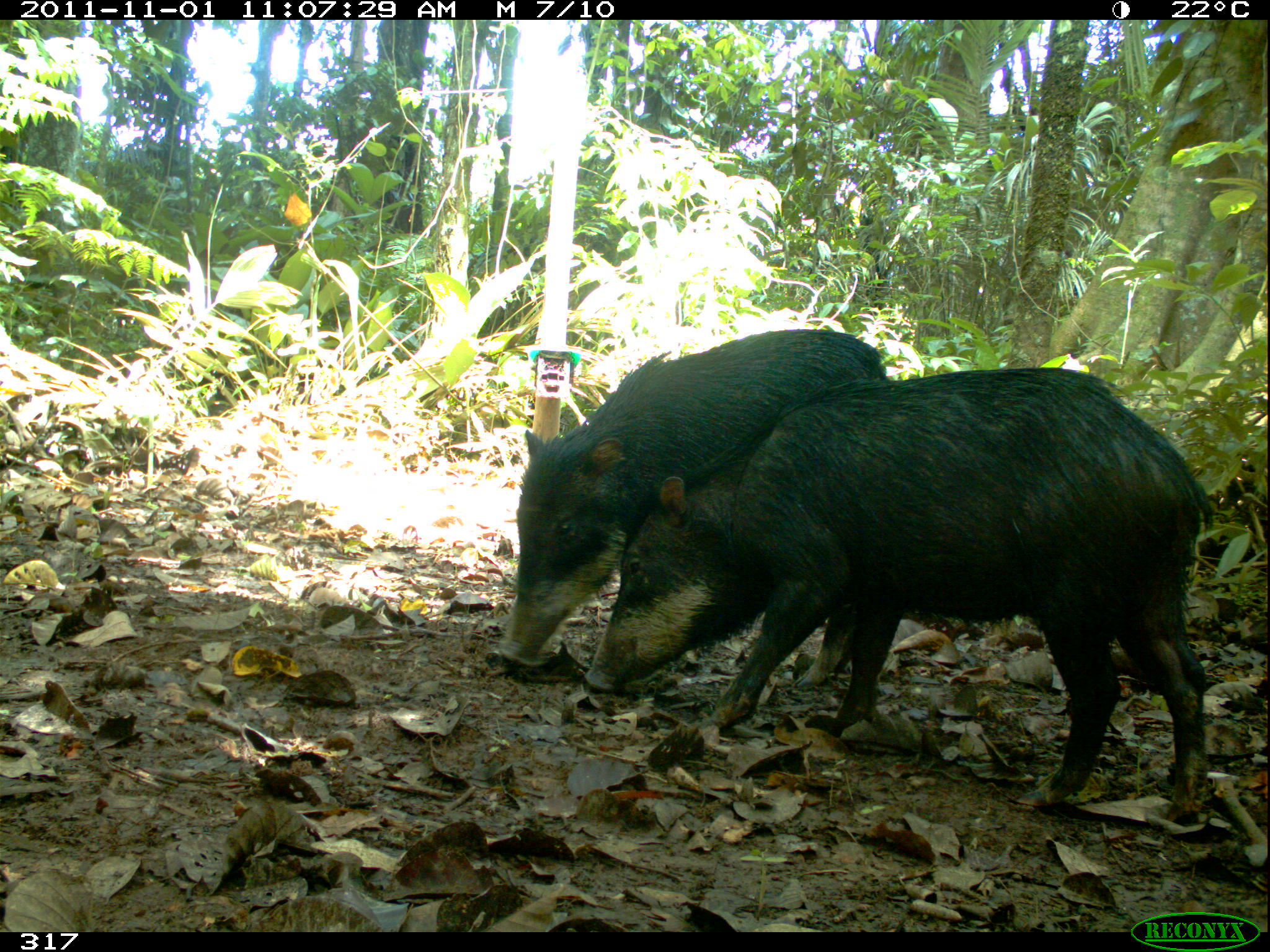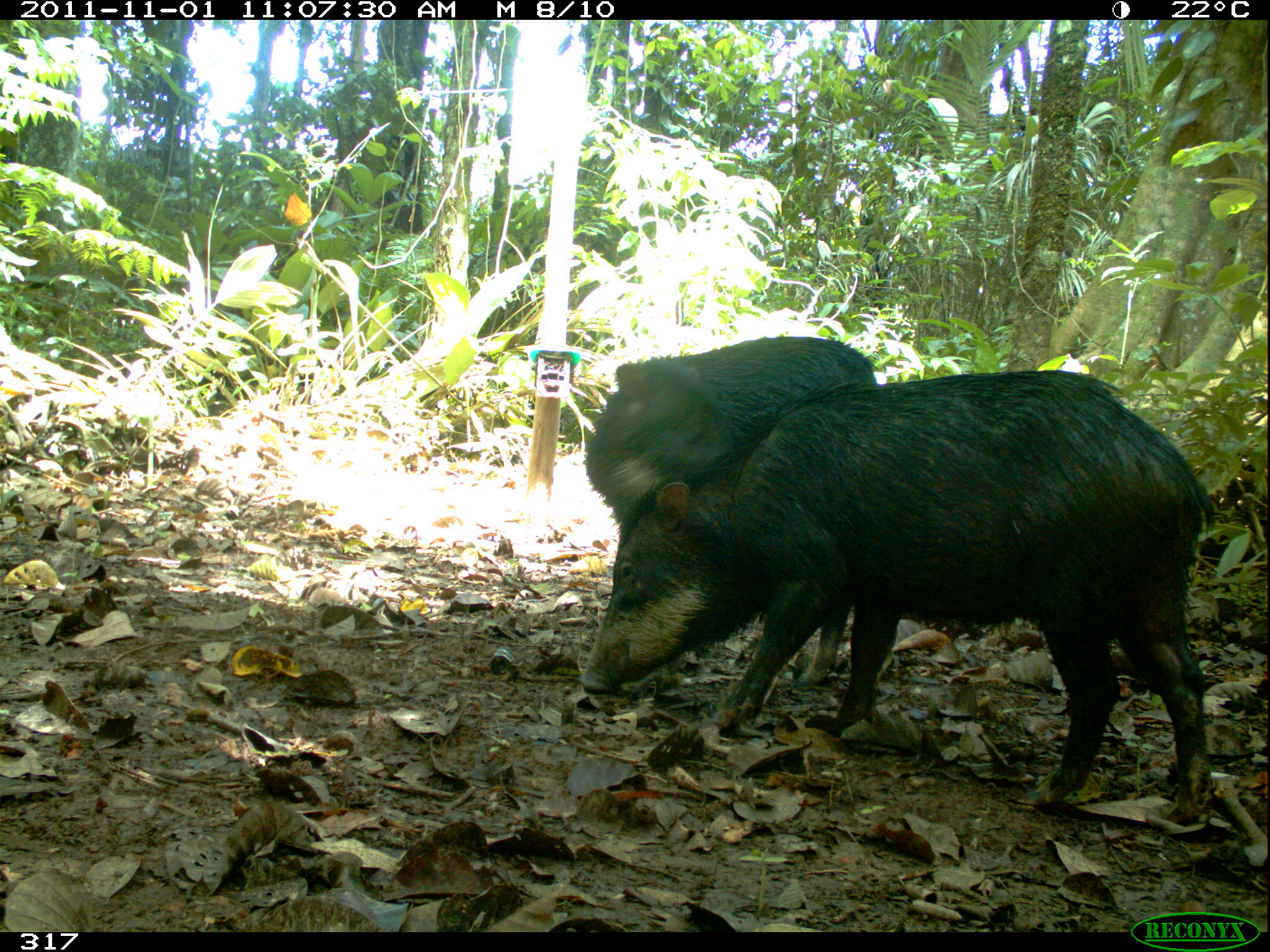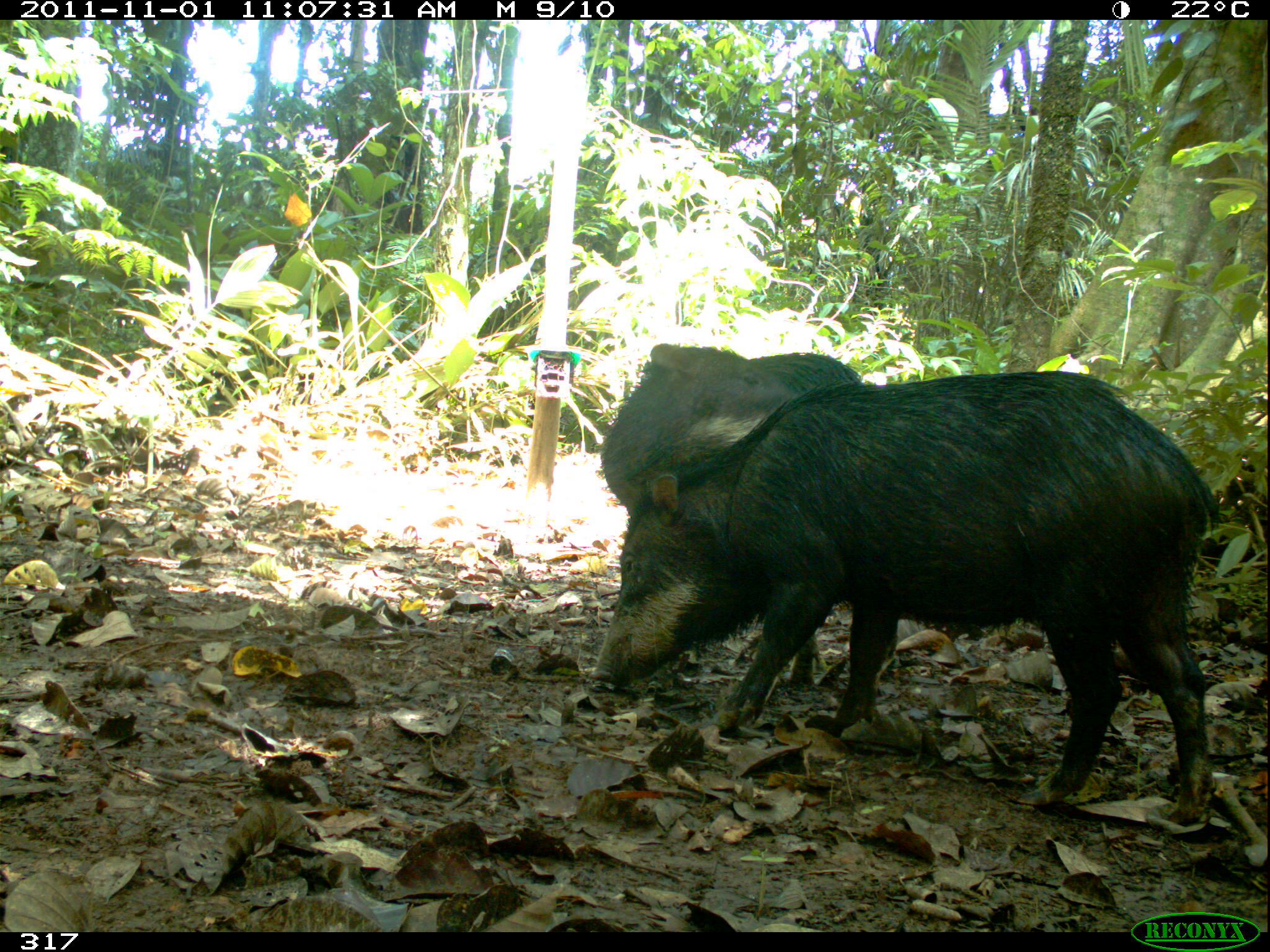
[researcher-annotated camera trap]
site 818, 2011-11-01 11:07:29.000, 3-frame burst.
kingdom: Animalia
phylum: Chordata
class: Mammalia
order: Artiodactyla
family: Tayassuidae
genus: Tayassu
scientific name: Tayassu pecari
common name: white-lipped peccary